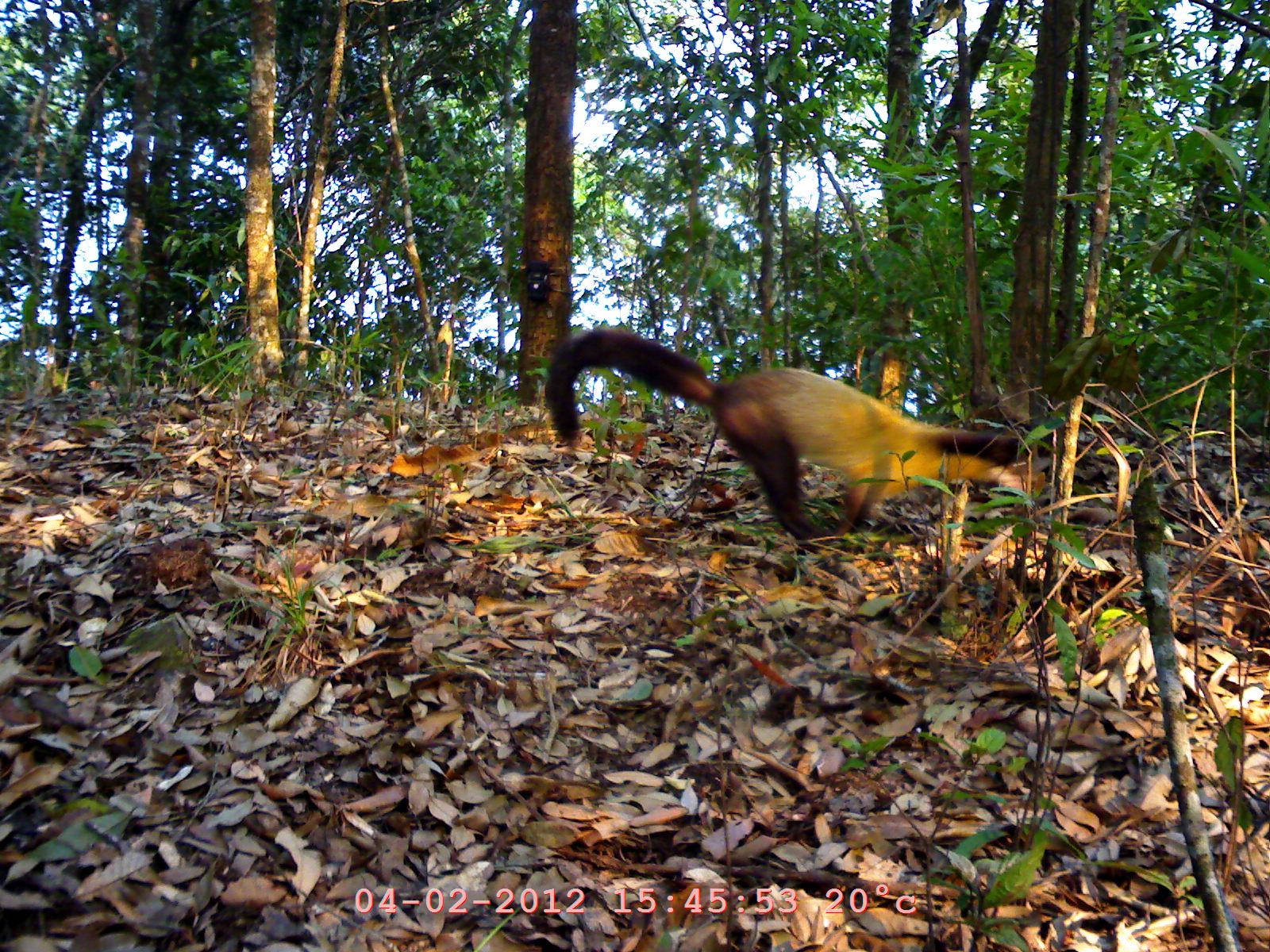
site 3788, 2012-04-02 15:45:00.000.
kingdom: Animalia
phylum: Chordata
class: Mammalia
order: Carnivora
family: Mustelidae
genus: Martes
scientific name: Martes flavigula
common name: yellow-throated marten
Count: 1.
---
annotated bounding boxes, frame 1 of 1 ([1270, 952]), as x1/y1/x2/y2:
martes flavigula: 543/323/1045/558